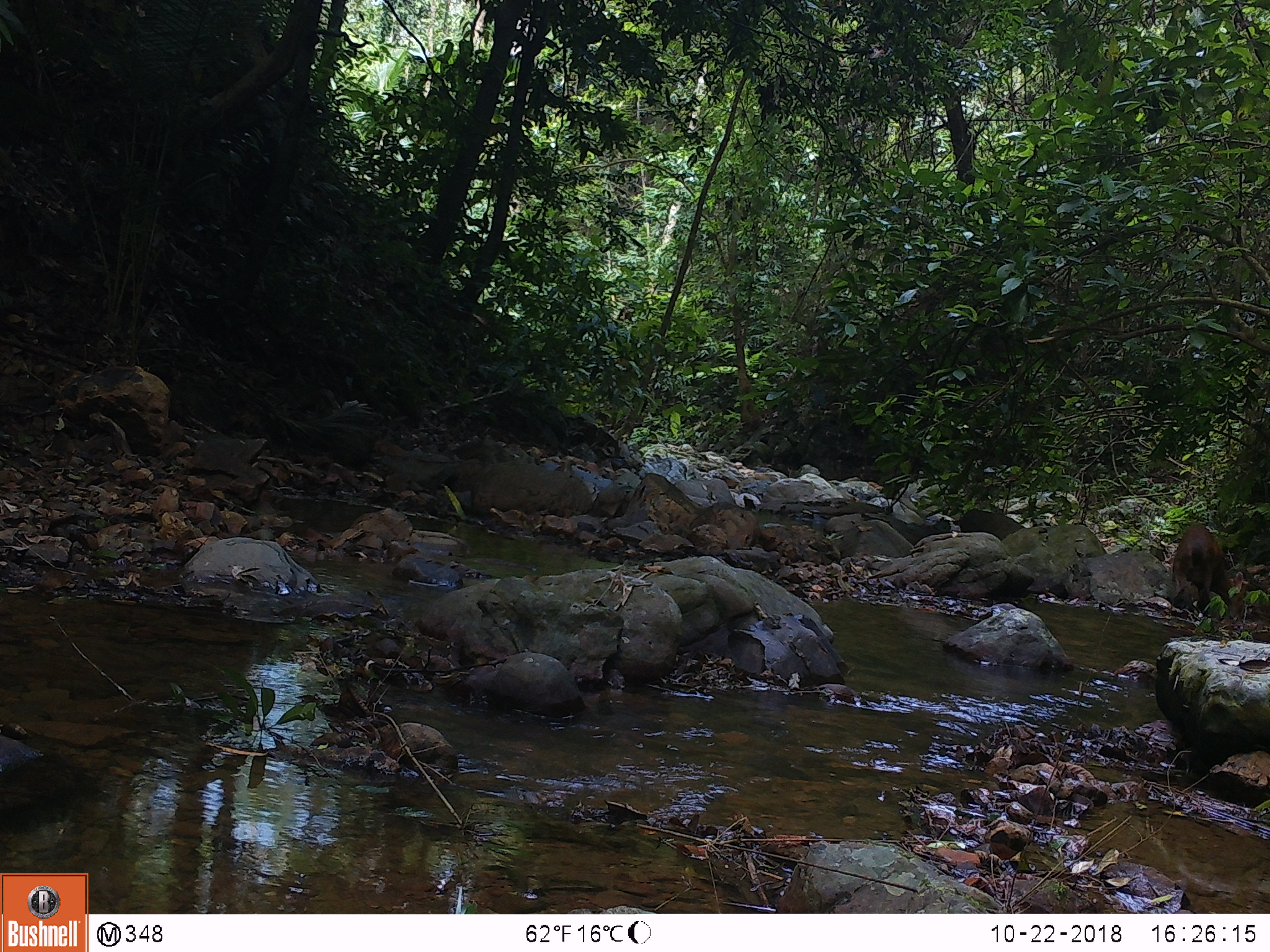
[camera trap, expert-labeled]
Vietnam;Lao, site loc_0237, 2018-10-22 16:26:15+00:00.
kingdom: Animalia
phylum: Chordata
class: Mammalia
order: Artiodactyla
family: Cervidae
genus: Muntiacus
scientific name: Muntiacus vuquangensis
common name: large-antlered muntjac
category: large antlered muntjac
Large antlered muntjac (large-antlered muntjac) (Muntiacus vuquangensis). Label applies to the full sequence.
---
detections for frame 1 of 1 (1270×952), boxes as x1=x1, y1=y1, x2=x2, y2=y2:
large antlered muntjac: x1=1169, y1=522, x2=1249, y2=624